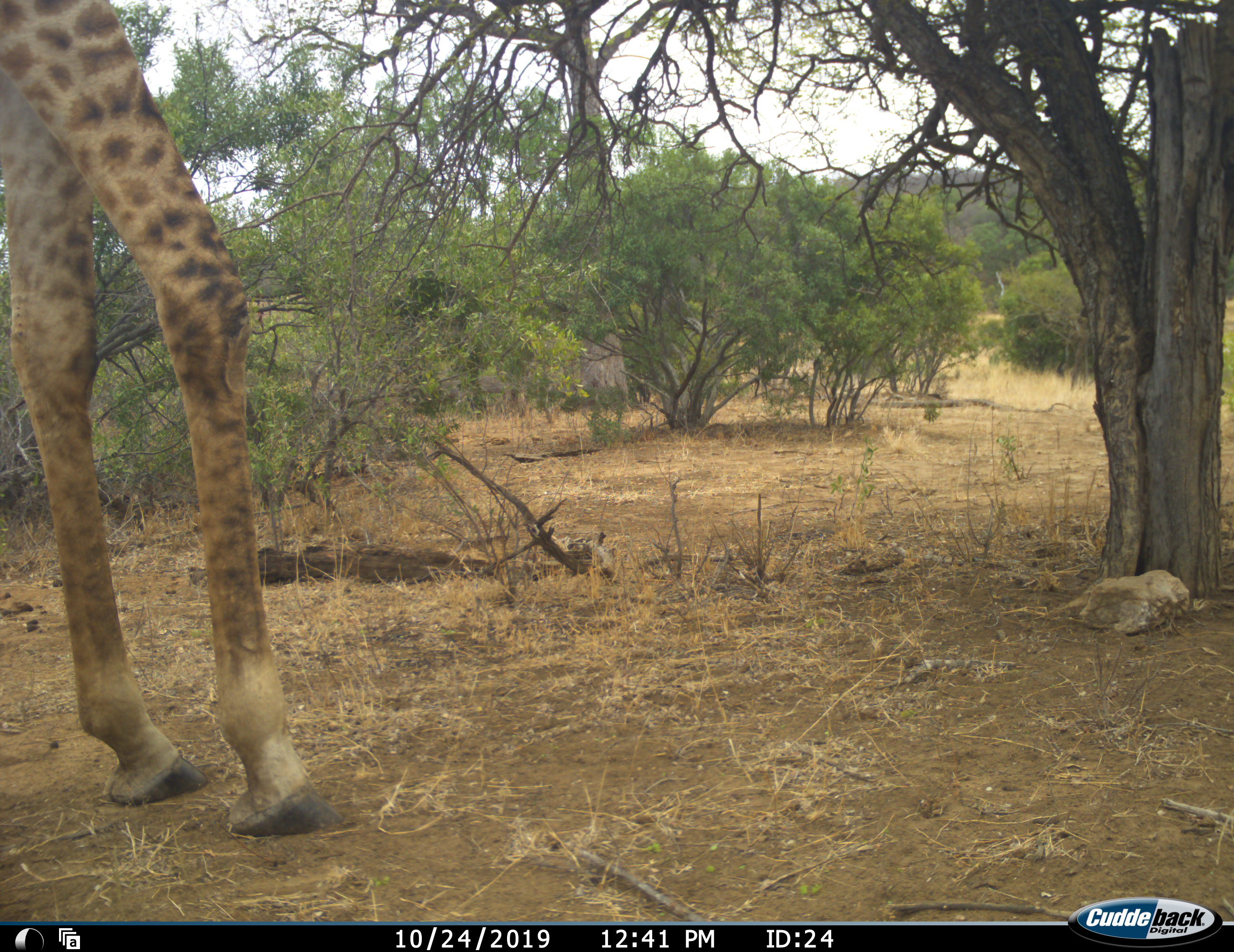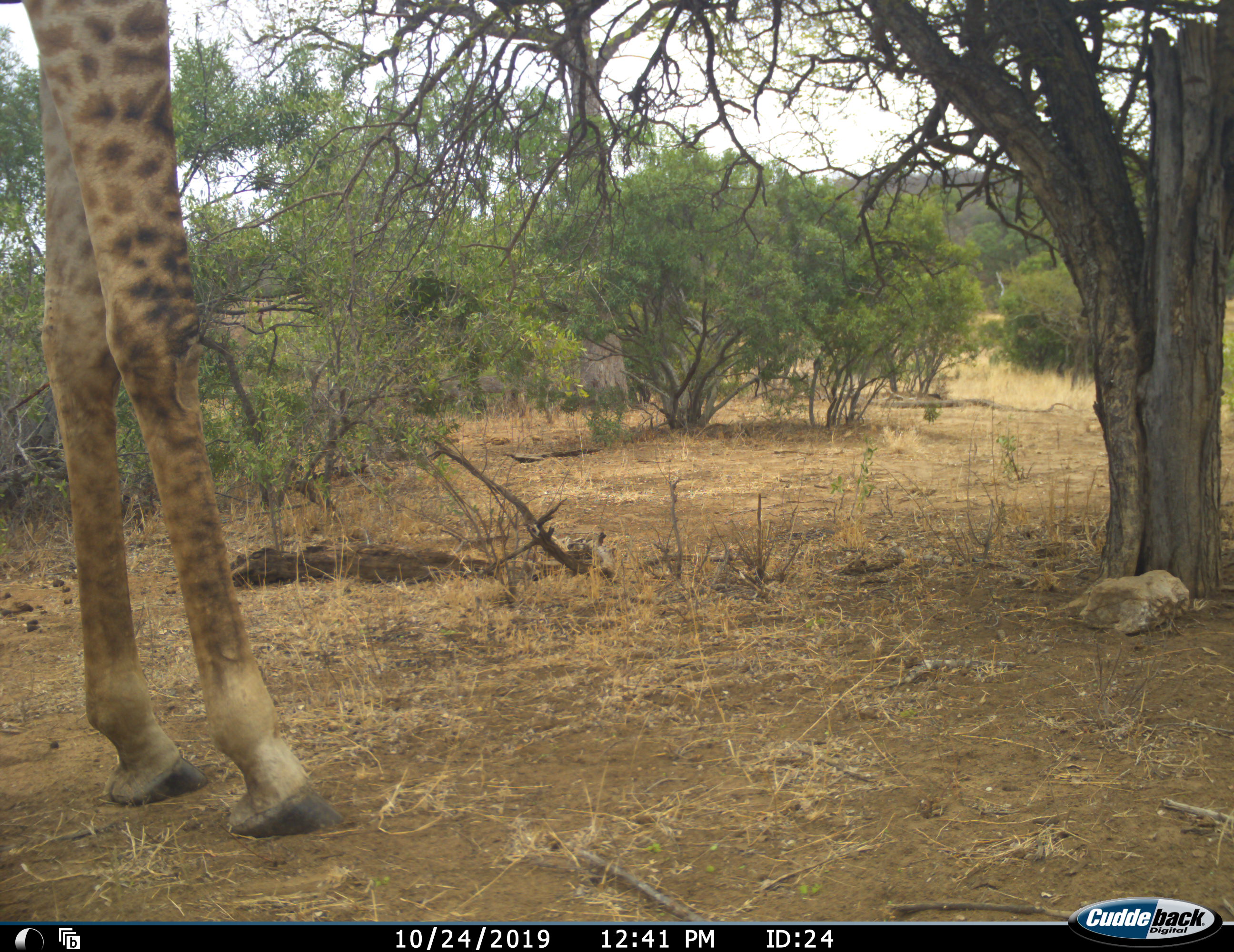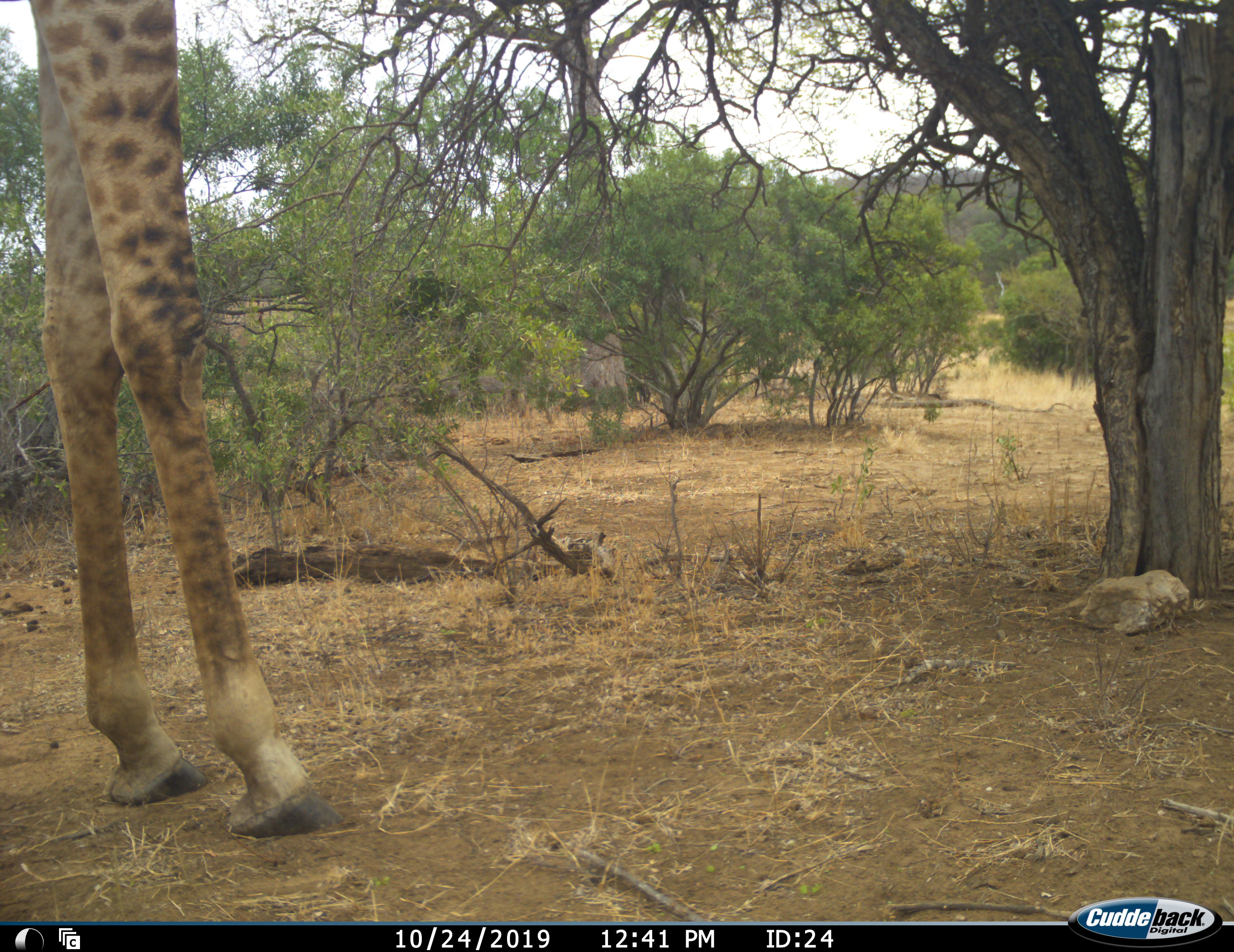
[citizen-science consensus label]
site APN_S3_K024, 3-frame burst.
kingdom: Animalia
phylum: Chordata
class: Mammalia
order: Artiodactyla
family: Giraffidae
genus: Giraffa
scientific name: Giraffa camelopardalis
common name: giraffe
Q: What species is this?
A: Giraffe (Giraffa camelopardalis).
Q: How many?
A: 1.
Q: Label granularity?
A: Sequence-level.